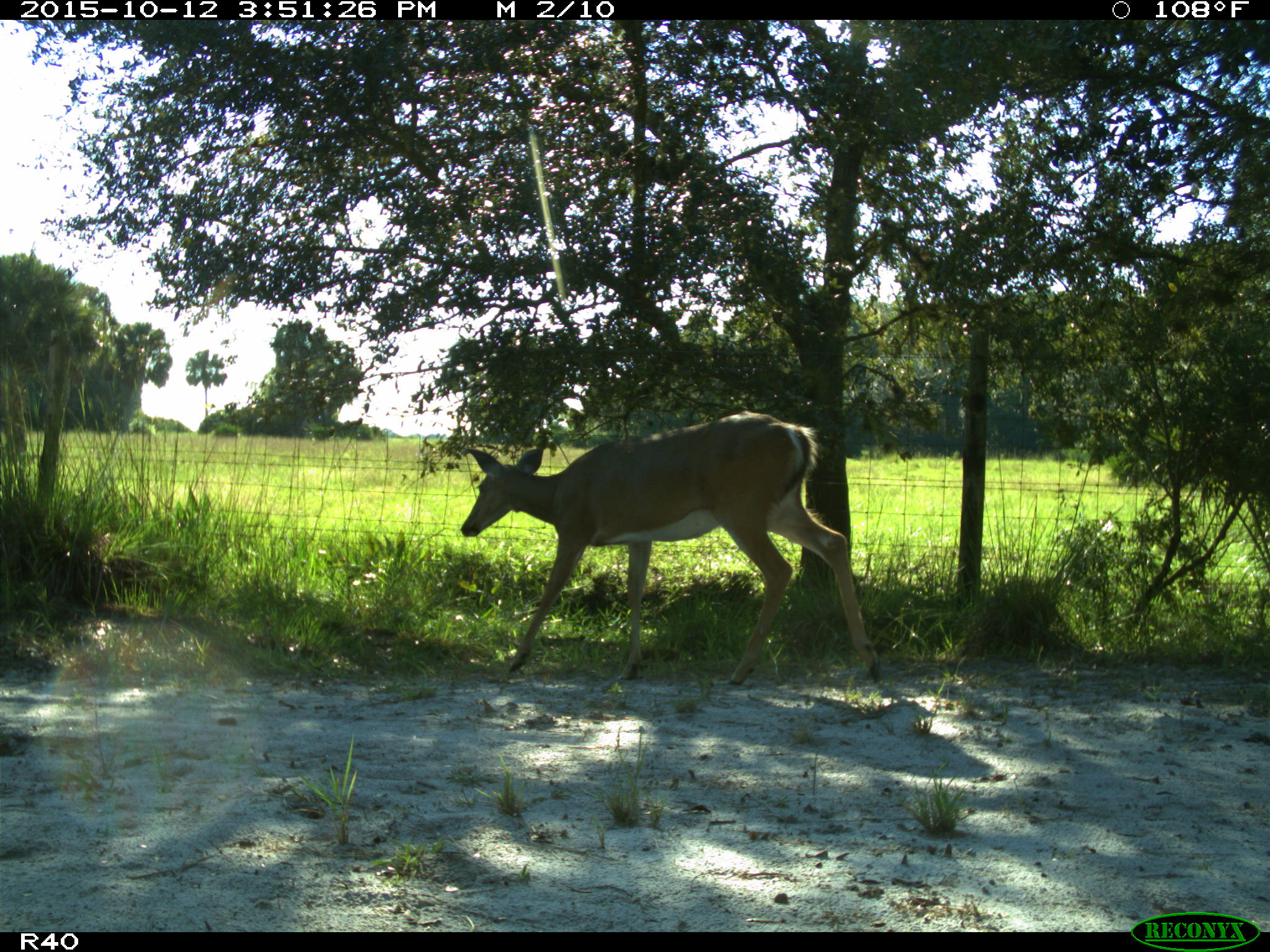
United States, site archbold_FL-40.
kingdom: Animalia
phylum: Chordata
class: Mammalia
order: Artiodactyla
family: Cervidae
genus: Odocoileus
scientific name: Odocoileus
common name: deer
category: unidentified deer